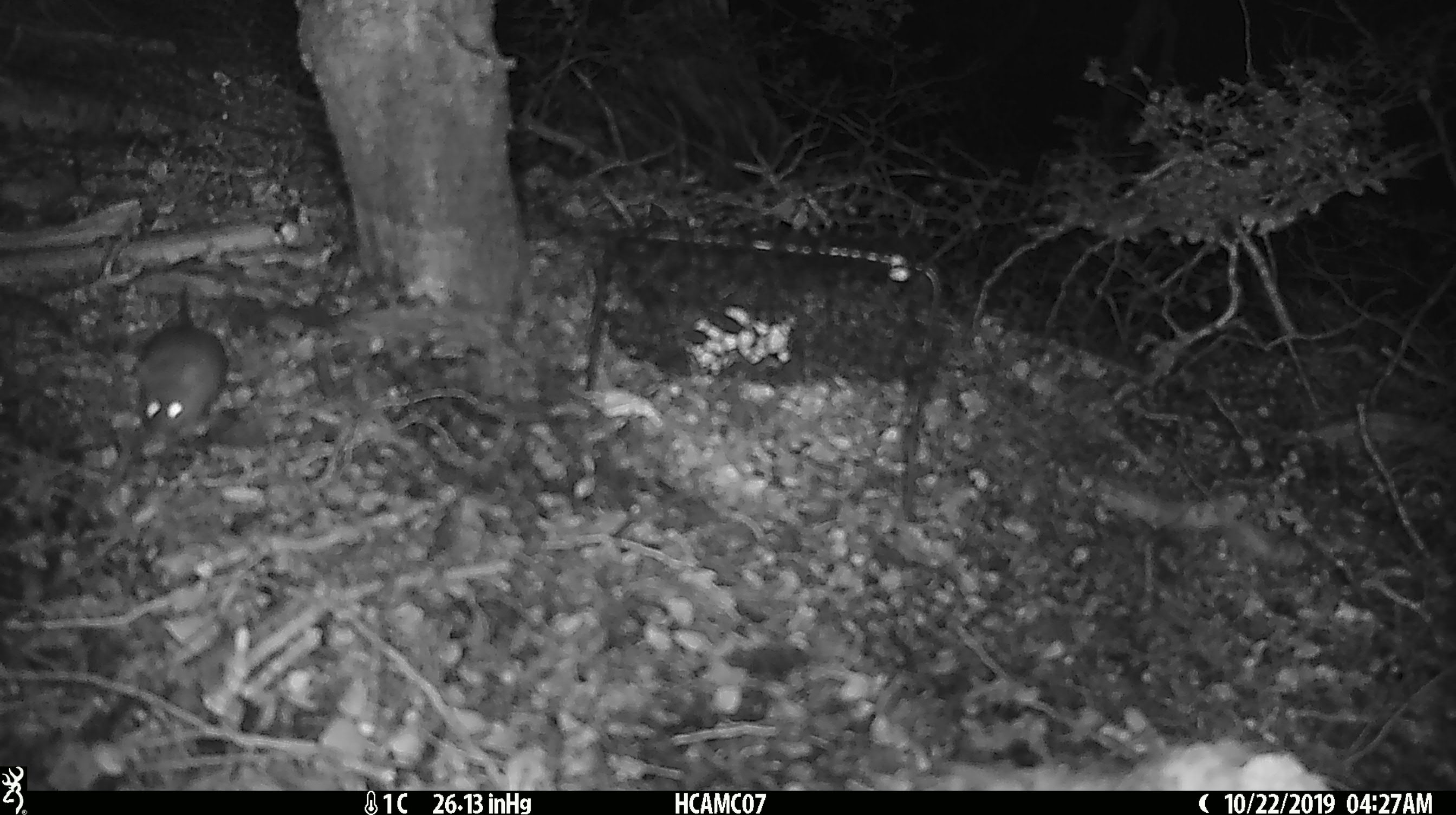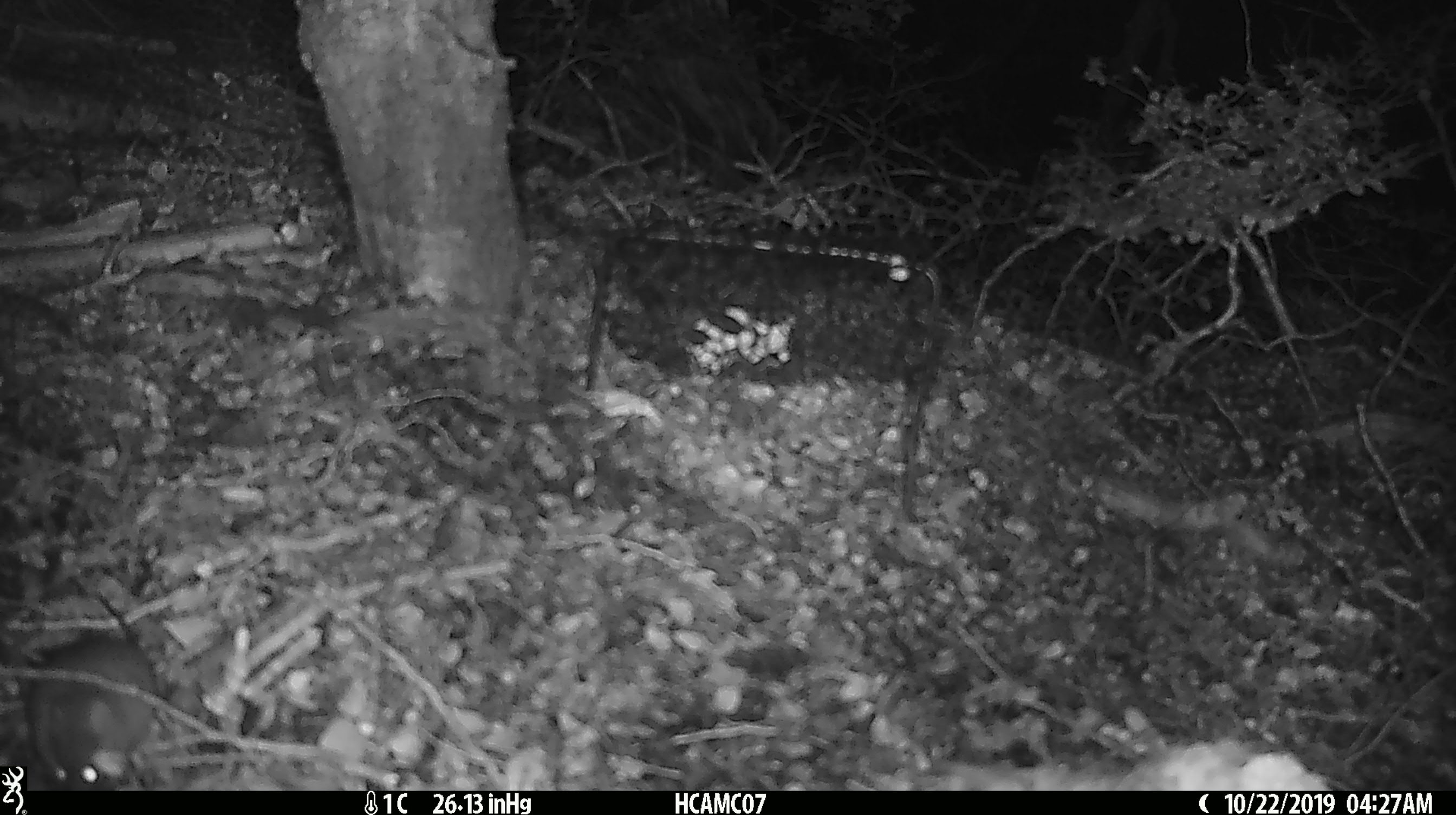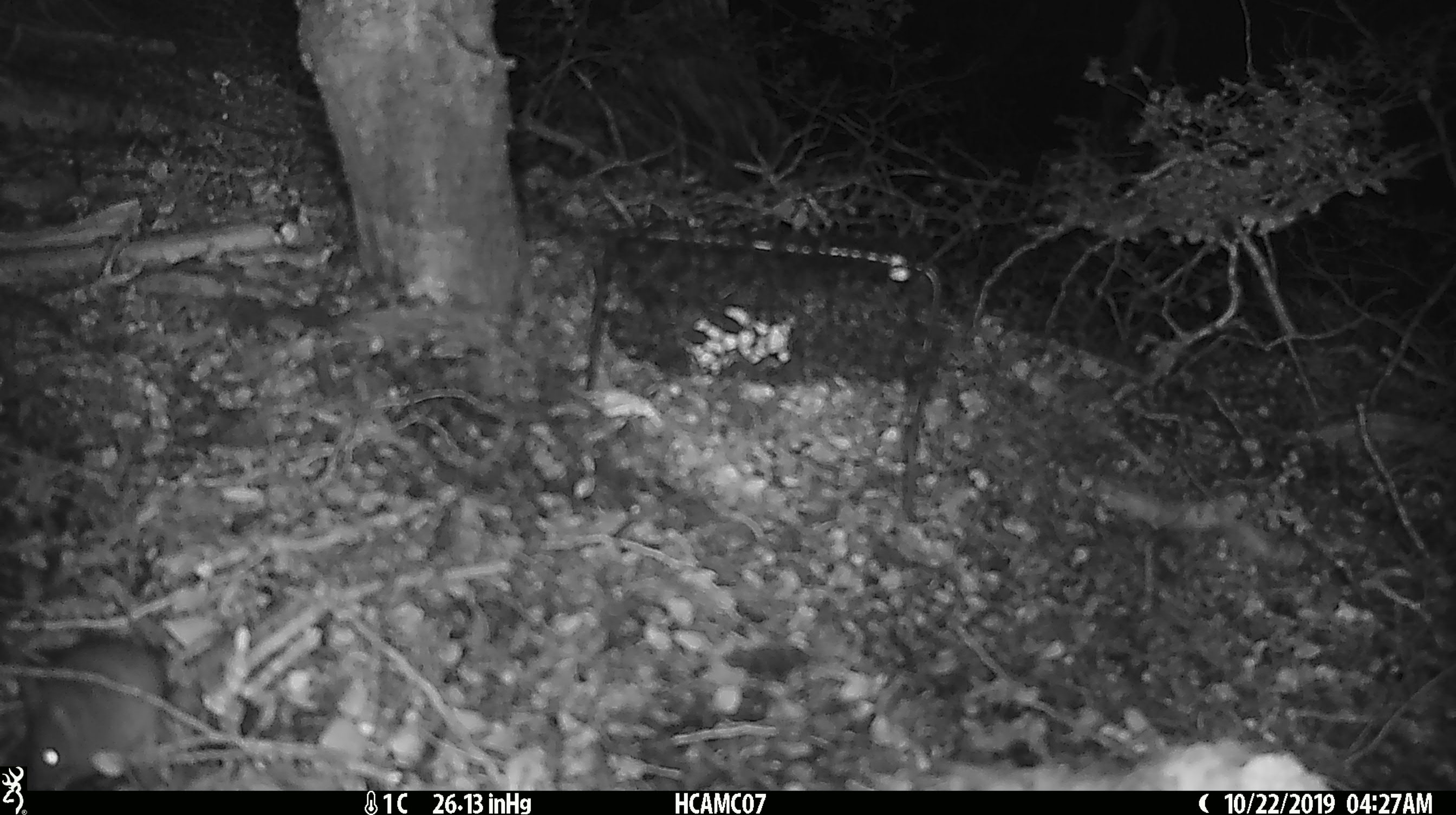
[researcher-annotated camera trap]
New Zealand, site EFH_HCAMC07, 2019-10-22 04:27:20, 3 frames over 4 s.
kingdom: Animalia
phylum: Chordata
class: Mammalia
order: Rodentia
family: Muridae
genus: Mus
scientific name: Mus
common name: mouse